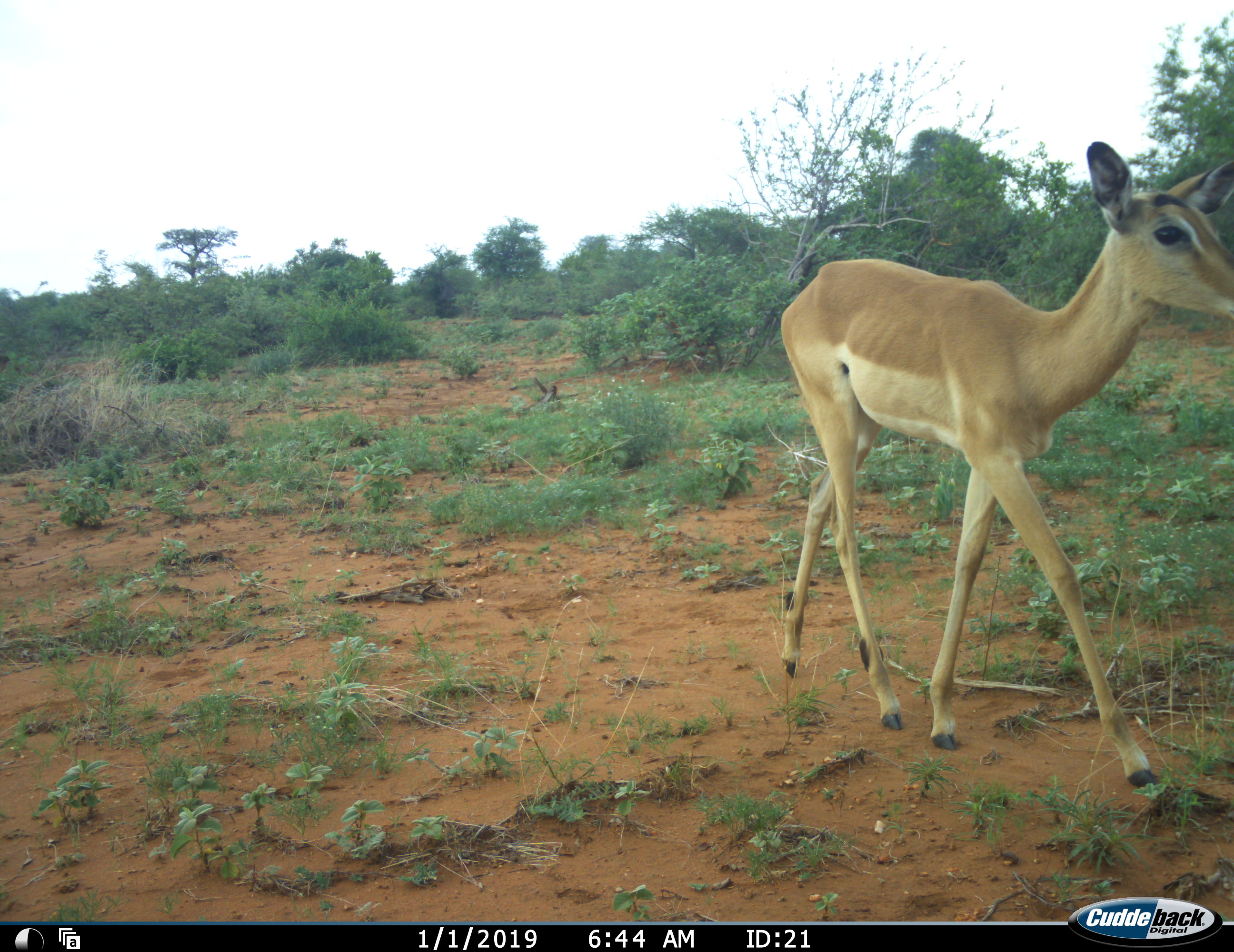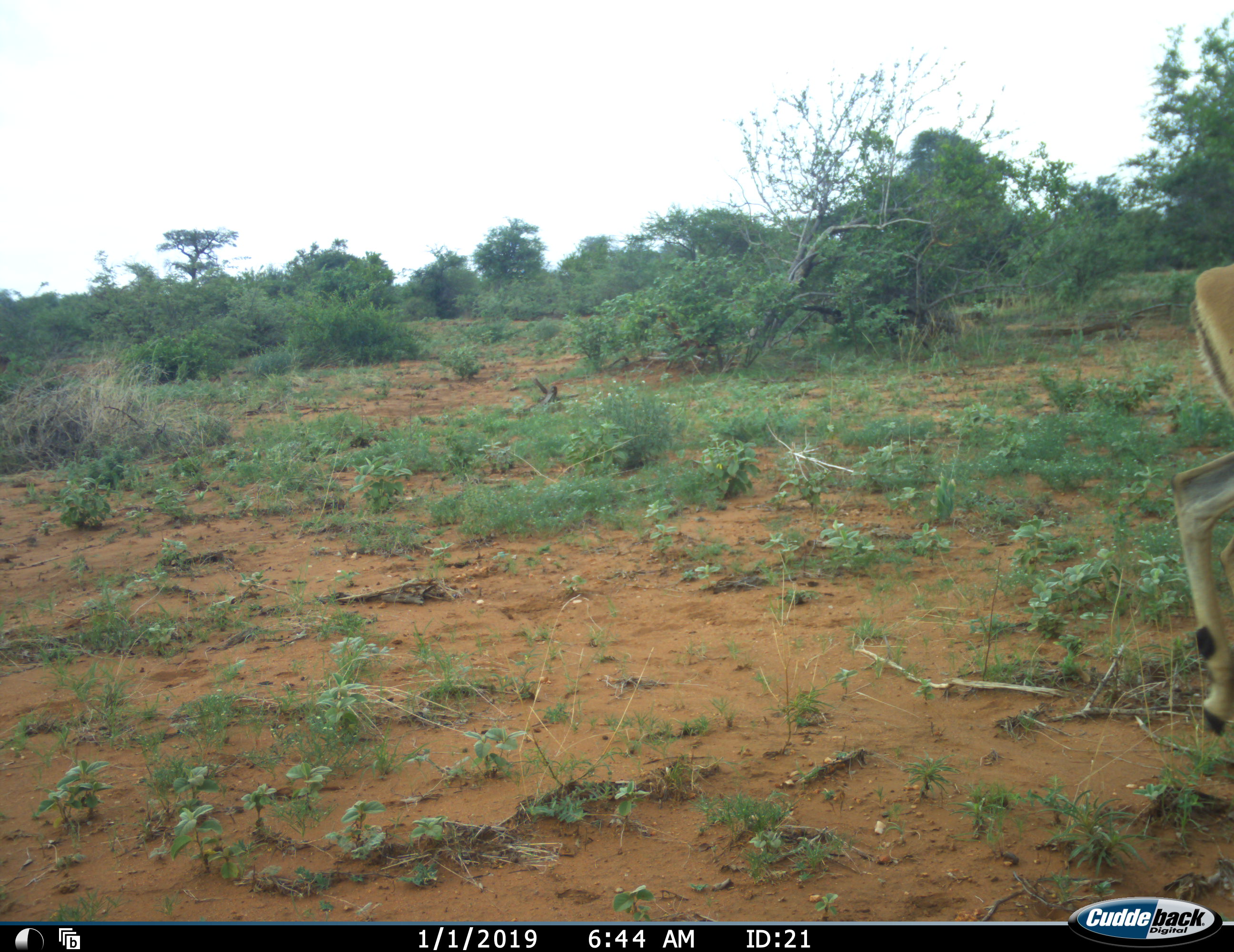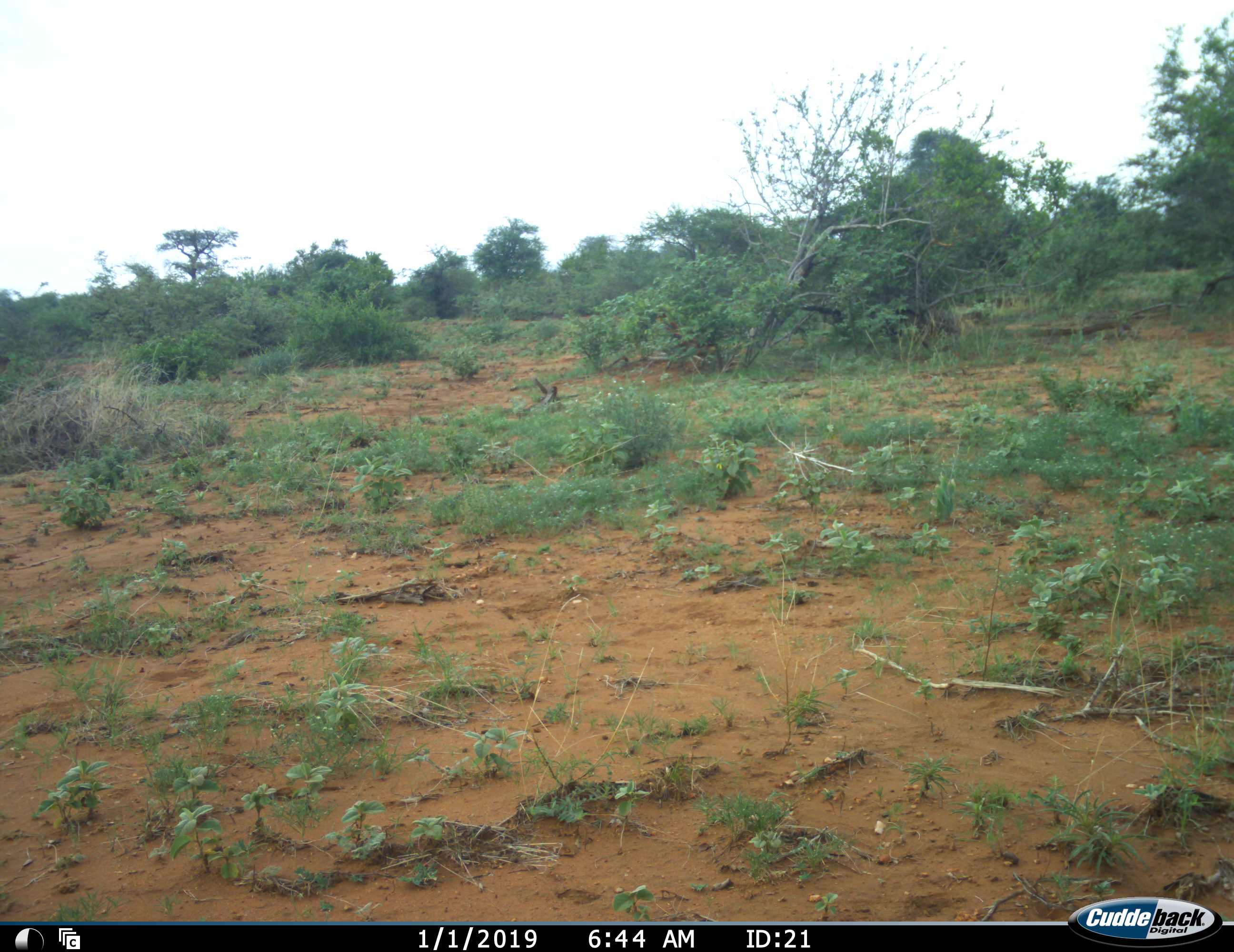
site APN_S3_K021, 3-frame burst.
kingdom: Animalia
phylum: Chordata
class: Mammalia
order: Artiodactyla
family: Bovidae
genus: Aepyceros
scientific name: Aepyceros melampus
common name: impala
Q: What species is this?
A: Impala (Aepyceros melampus).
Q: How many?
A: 1.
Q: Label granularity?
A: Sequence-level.